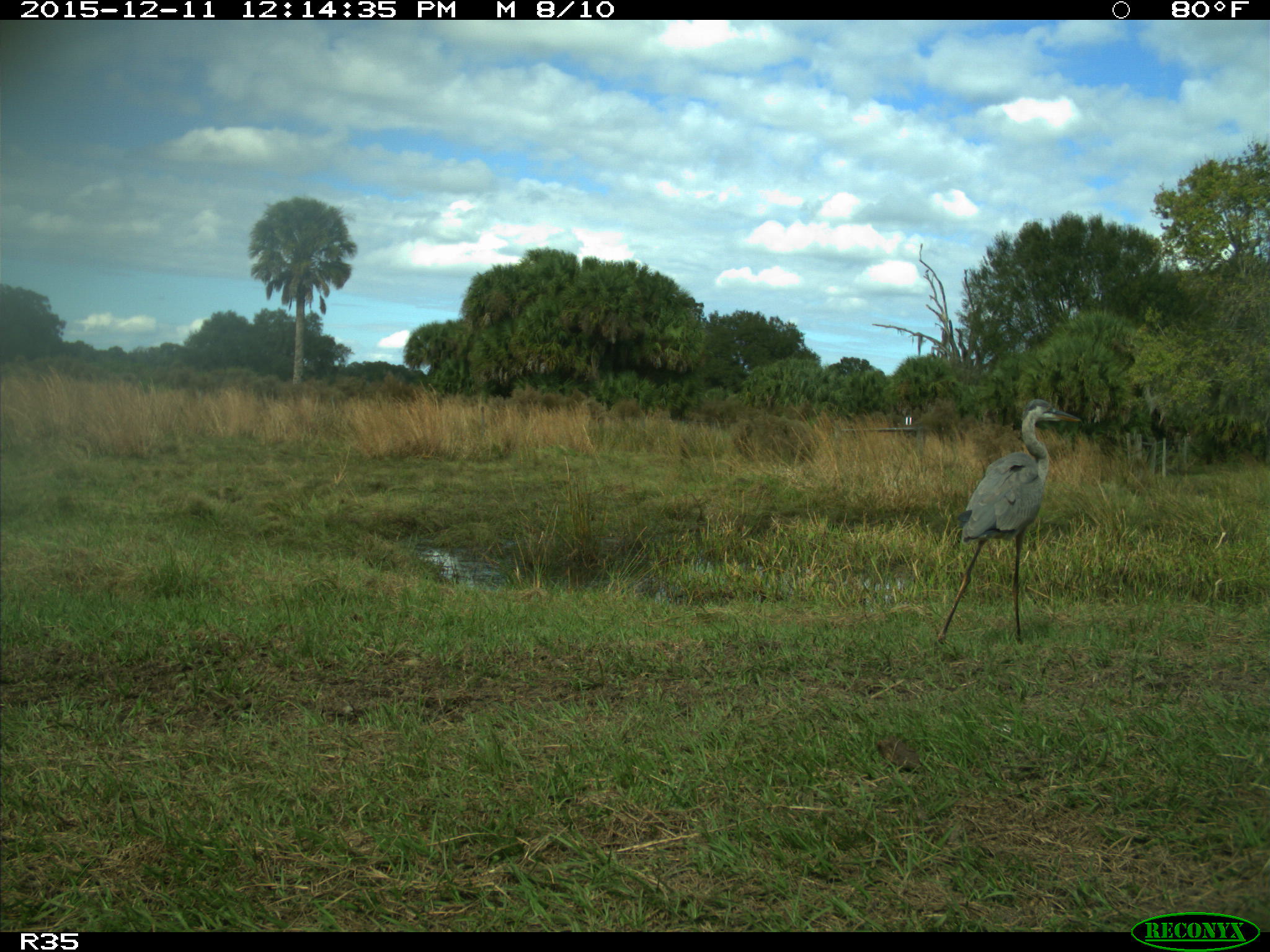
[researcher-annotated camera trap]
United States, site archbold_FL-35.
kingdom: Animalia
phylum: Chordata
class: Aves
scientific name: Aves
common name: birds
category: unidentified bird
Unidentified bird (birds) (Aves).